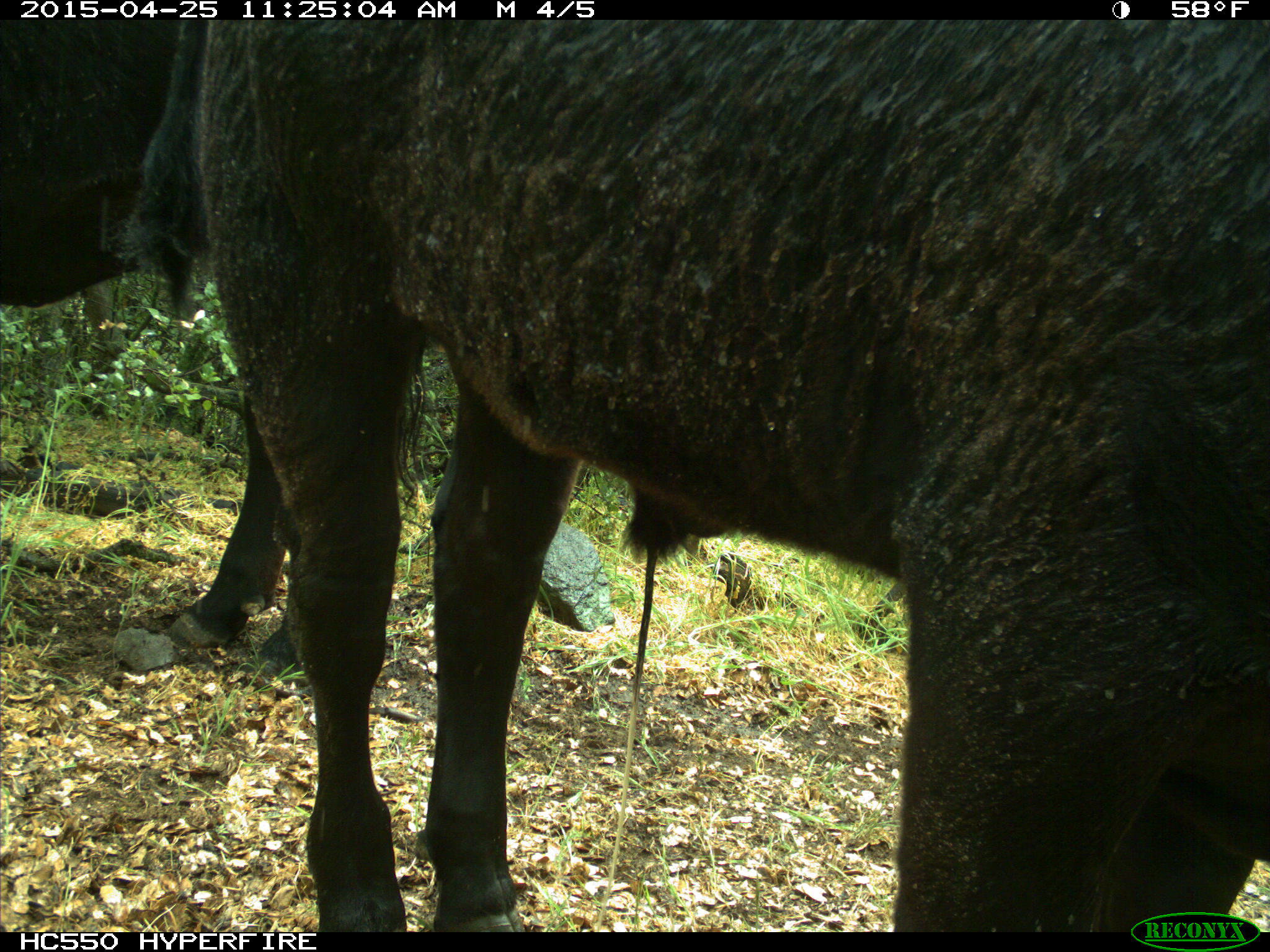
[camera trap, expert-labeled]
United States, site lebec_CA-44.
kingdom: Animalia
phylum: Chordata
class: Mammalia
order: Artiodactyla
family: Suidae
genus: Sus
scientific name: Sus scrofa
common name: wild boar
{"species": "Sus scrofa (wild boar)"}